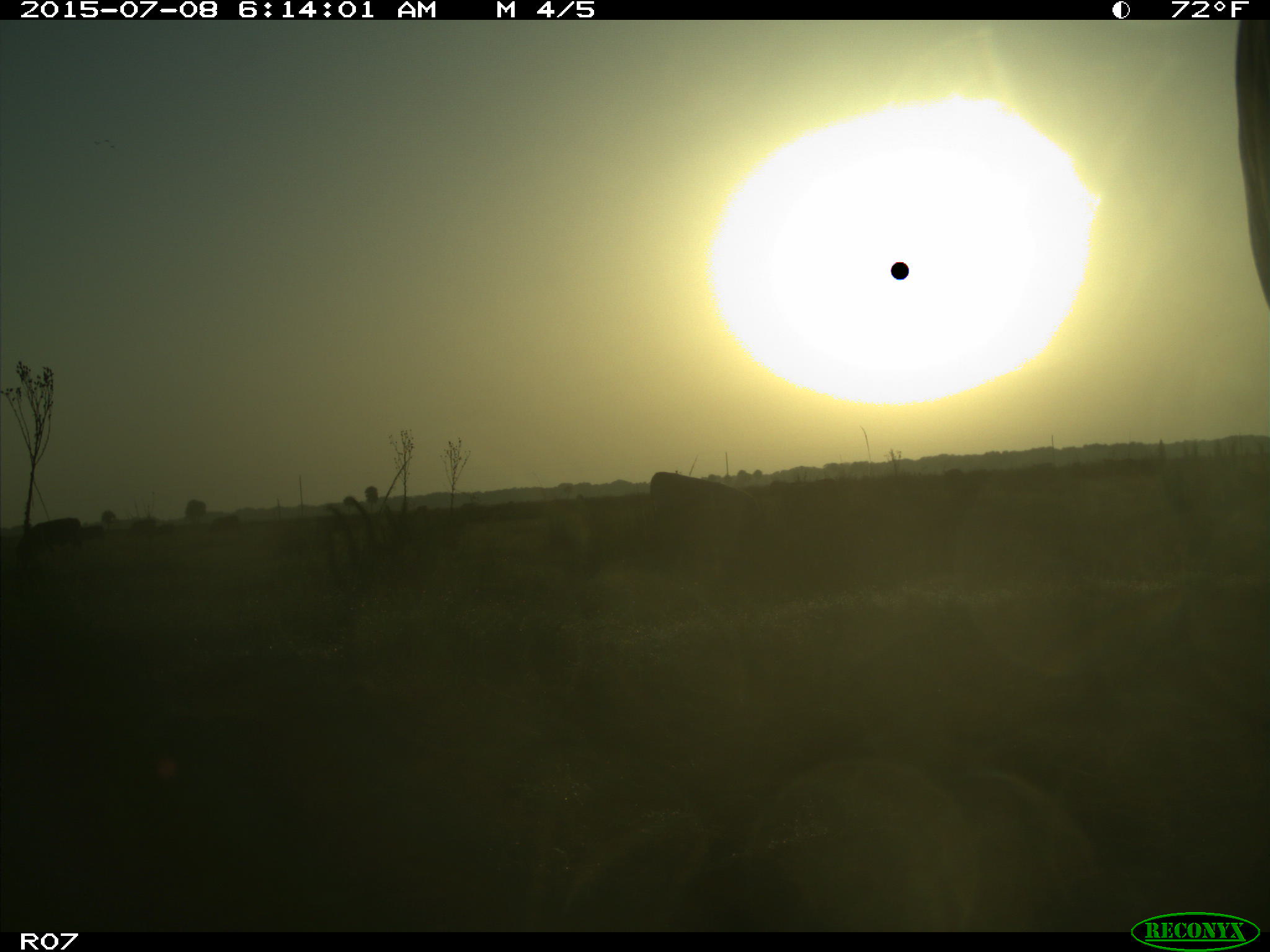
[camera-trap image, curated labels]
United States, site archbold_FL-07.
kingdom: Animalia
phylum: Chordata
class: Mammalia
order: Artiodactyla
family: Bovidae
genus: Bos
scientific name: Bos taurus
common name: domestic cow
Bos taurus (domestic cow).